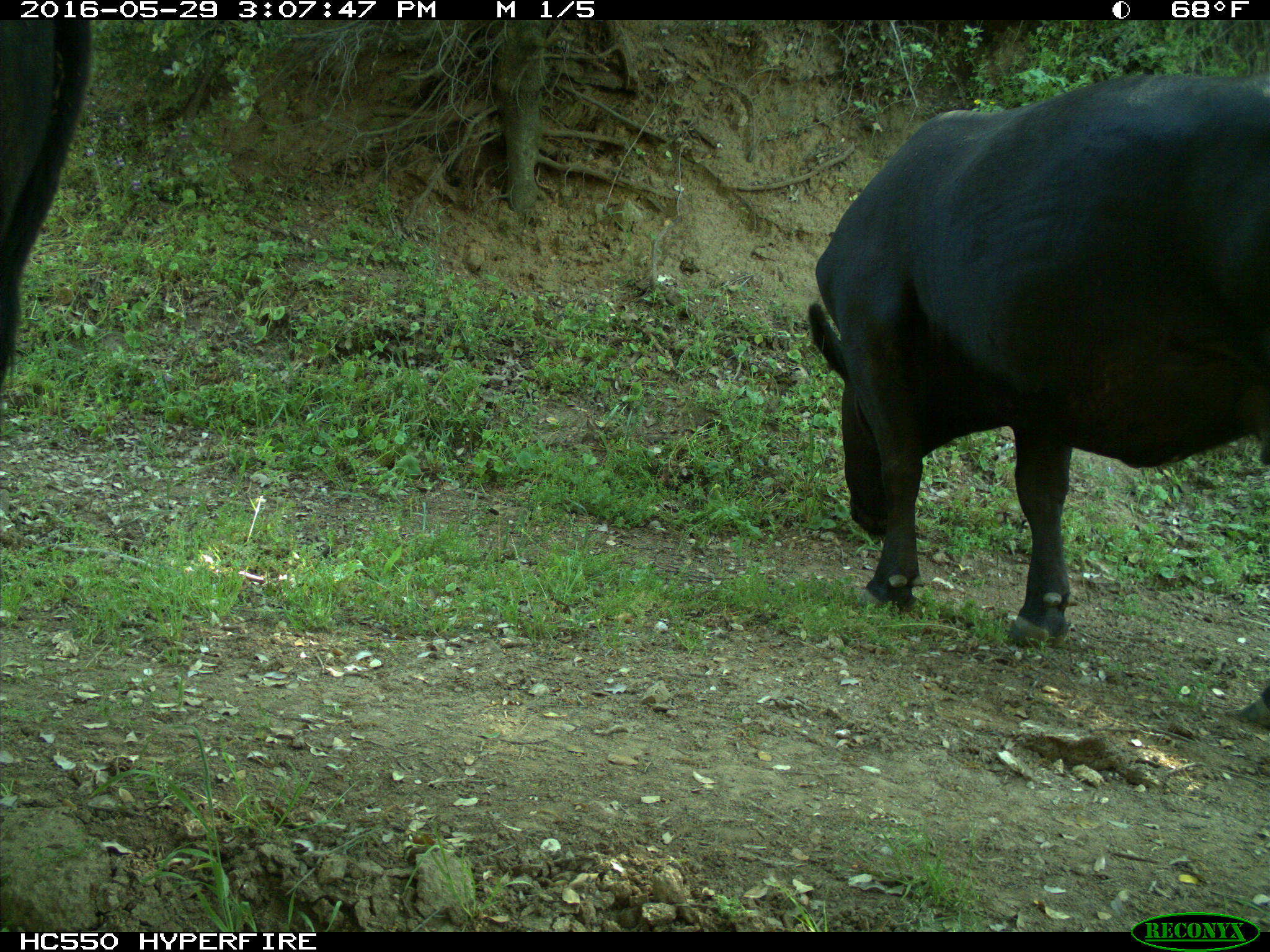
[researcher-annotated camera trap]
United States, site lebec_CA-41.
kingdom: Animalia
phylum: Chordata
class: Mammalia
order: Artiodactyla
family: Bovidae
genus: Bos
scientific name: Bos taurus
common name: domestic cow